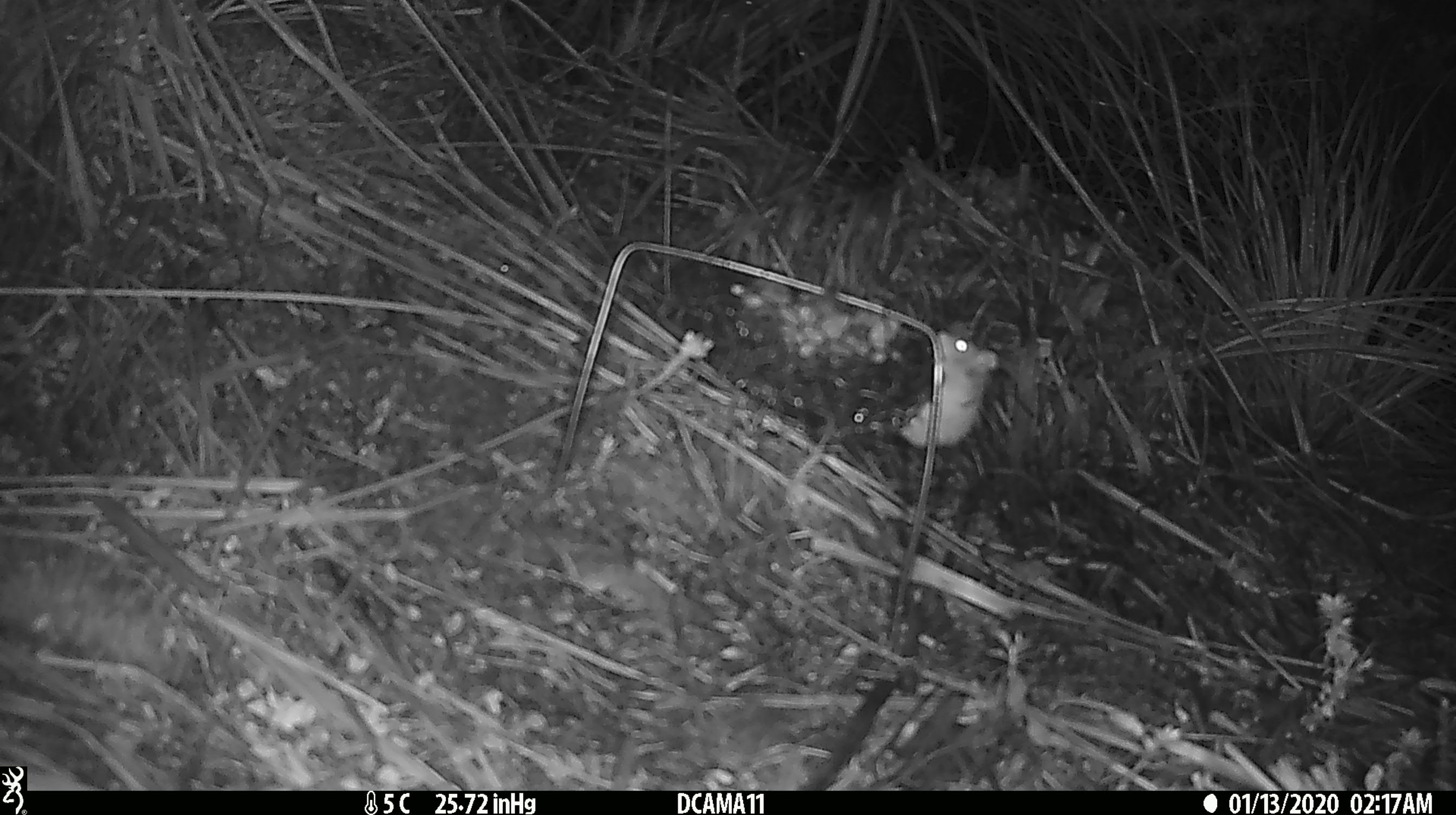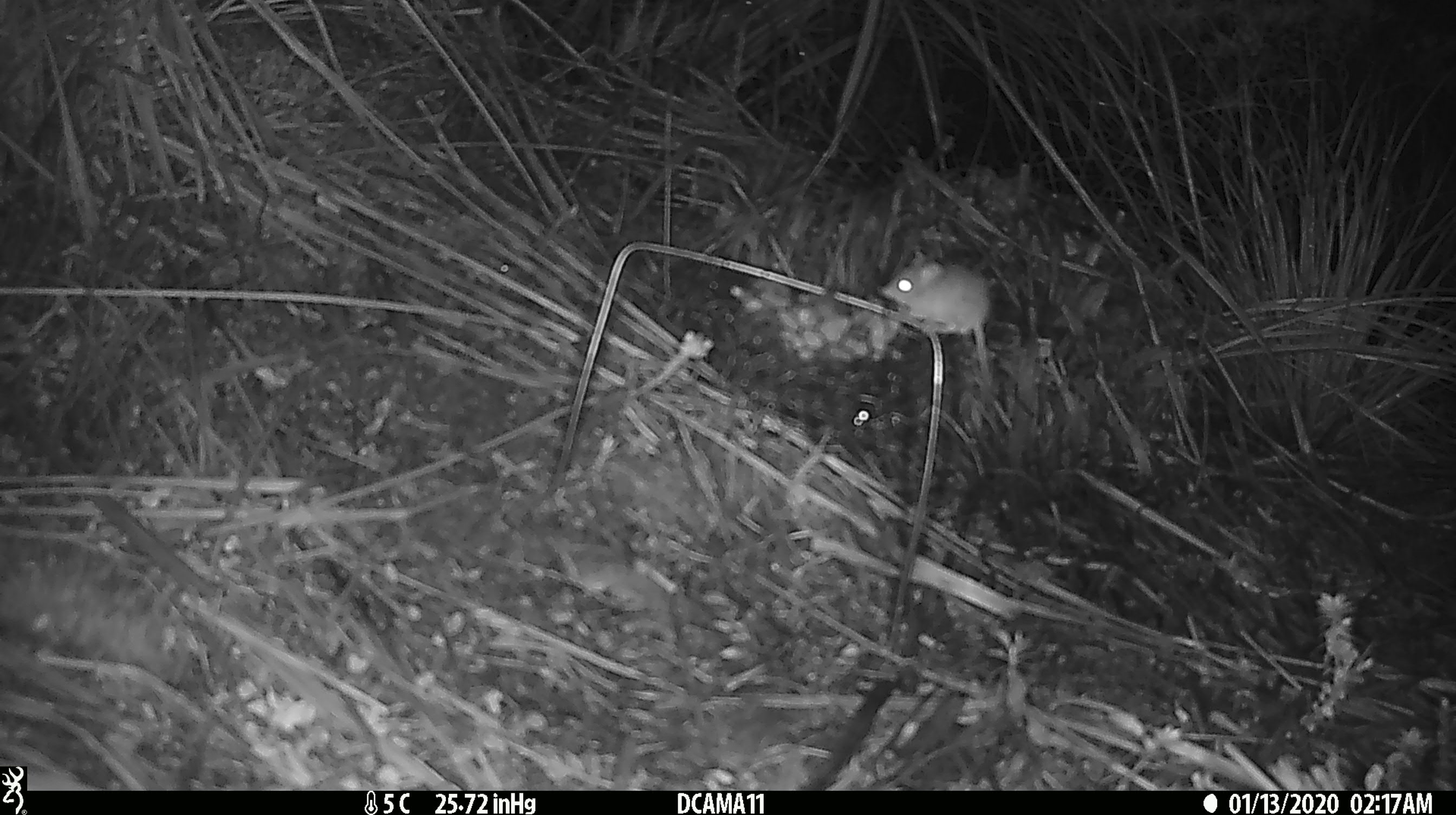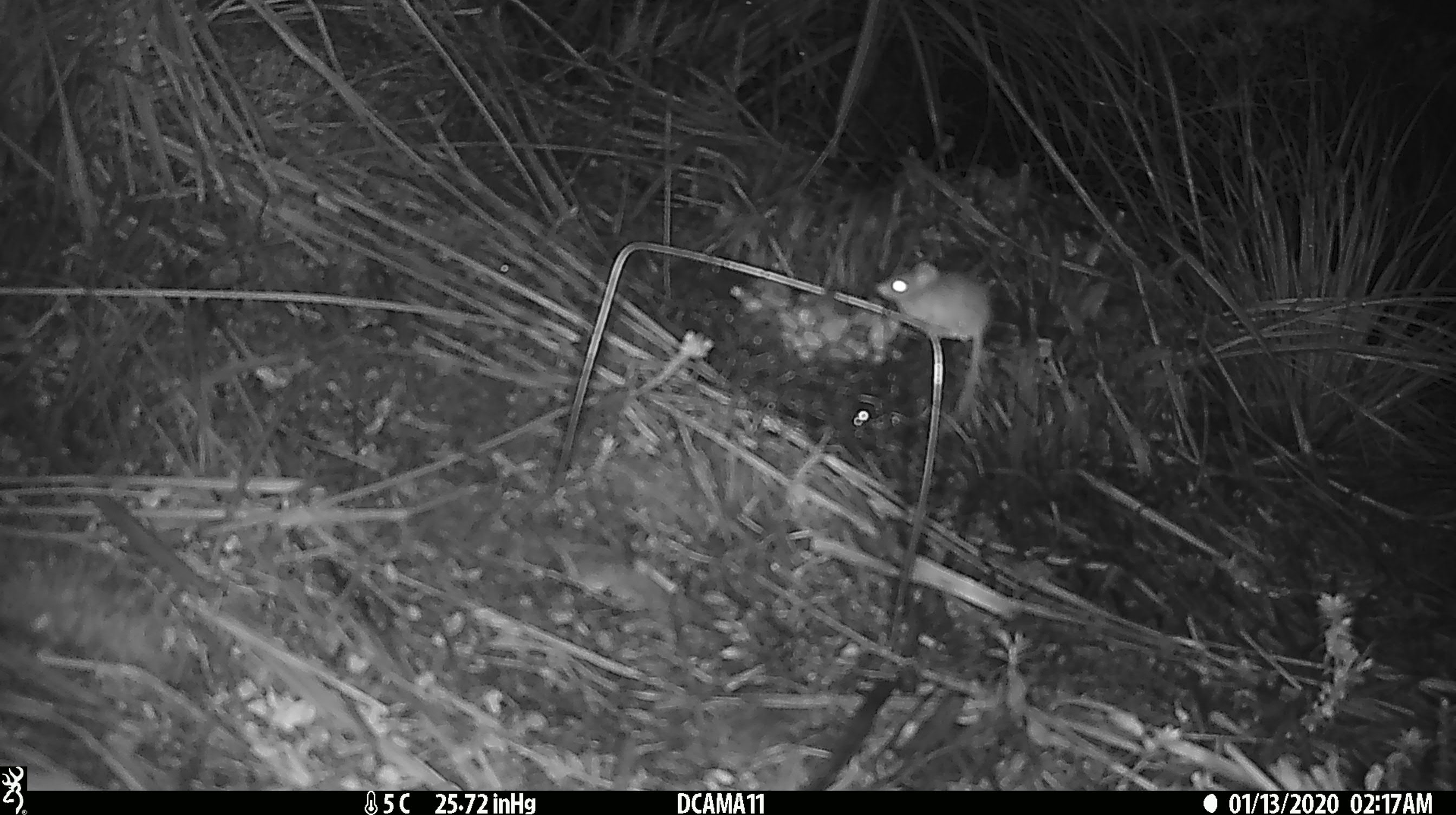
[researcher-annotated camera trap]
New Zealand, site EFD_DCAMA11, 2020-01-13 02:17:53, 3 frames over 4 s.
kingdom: Animalia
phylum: Chordata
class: Mammalia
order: Rodentia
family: Muridae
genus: Mus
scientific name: Mus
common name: mouse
Mouse (Mus).